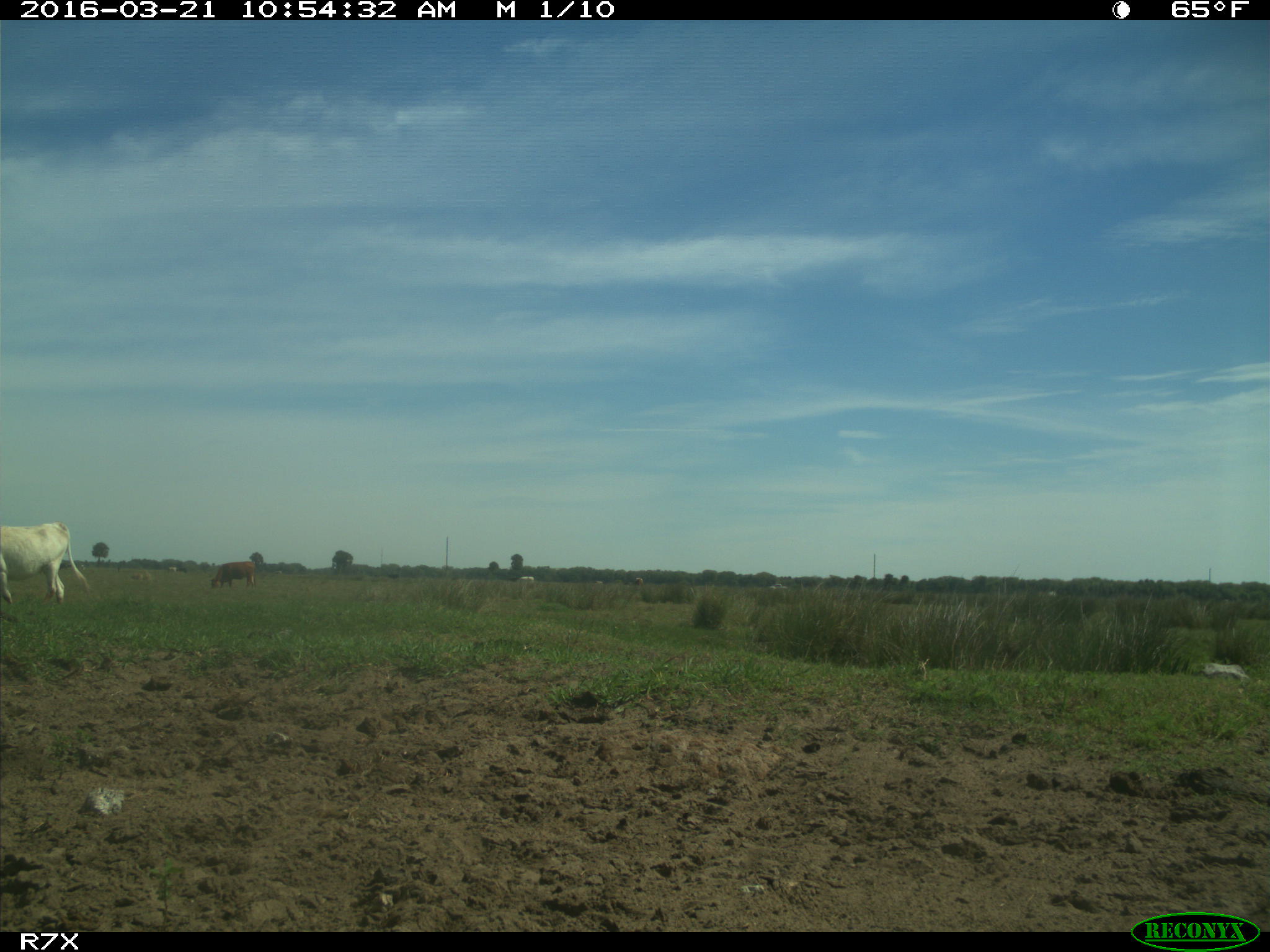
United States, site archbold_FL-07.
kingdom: Animalia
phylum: Chordata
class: Mammalia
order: Artiodactyla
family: Bovidae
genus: Bos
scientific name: Bos taurus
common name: domestic cow